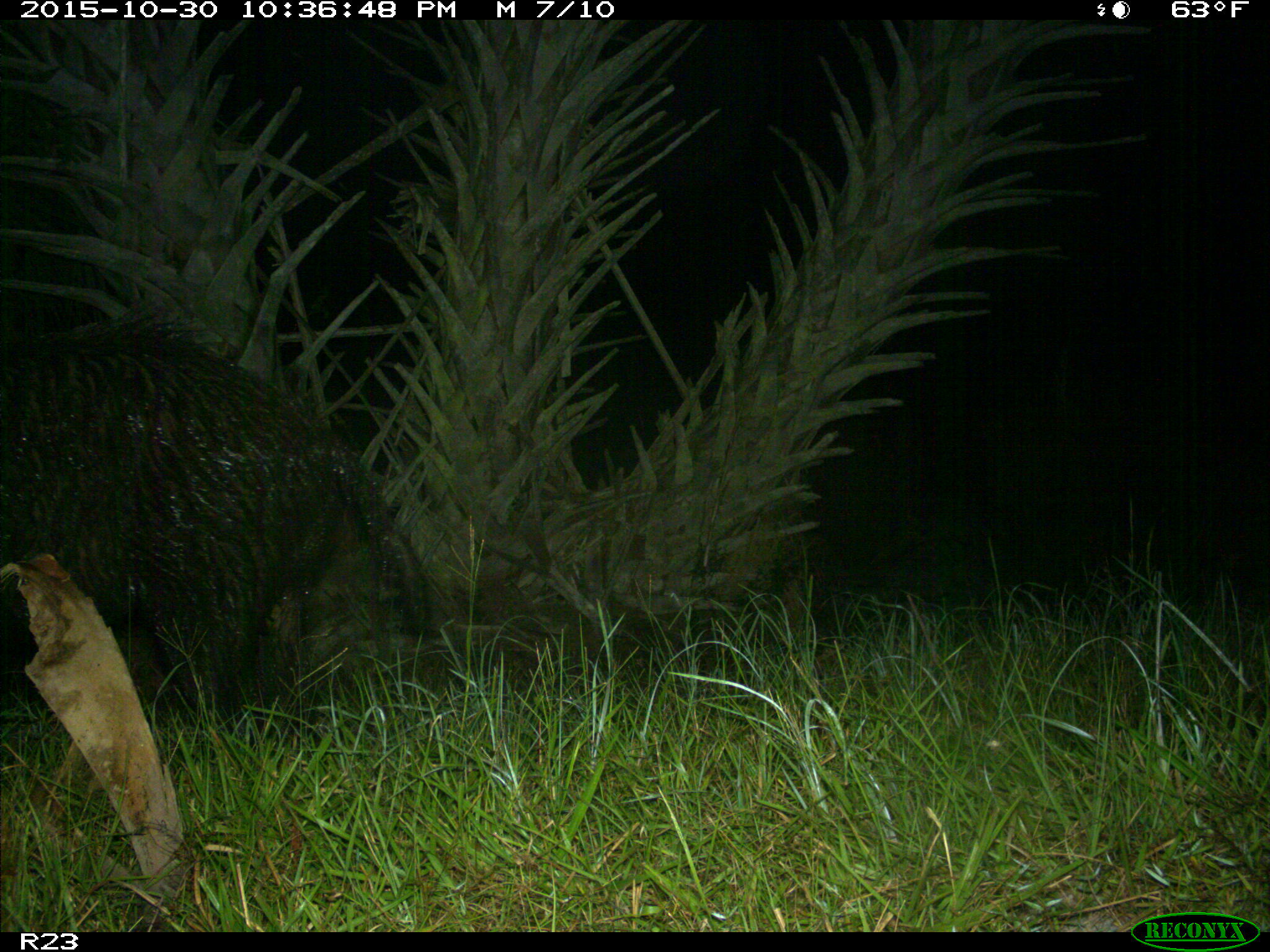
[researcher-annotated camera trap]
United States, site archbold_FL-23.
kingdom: Animalia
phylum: Chordata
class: Mammalia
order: Artiodactyla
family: Suidae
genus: Sus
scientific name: Sus scrofa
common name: wild boar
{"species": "Sus scrofa (wild boar)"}